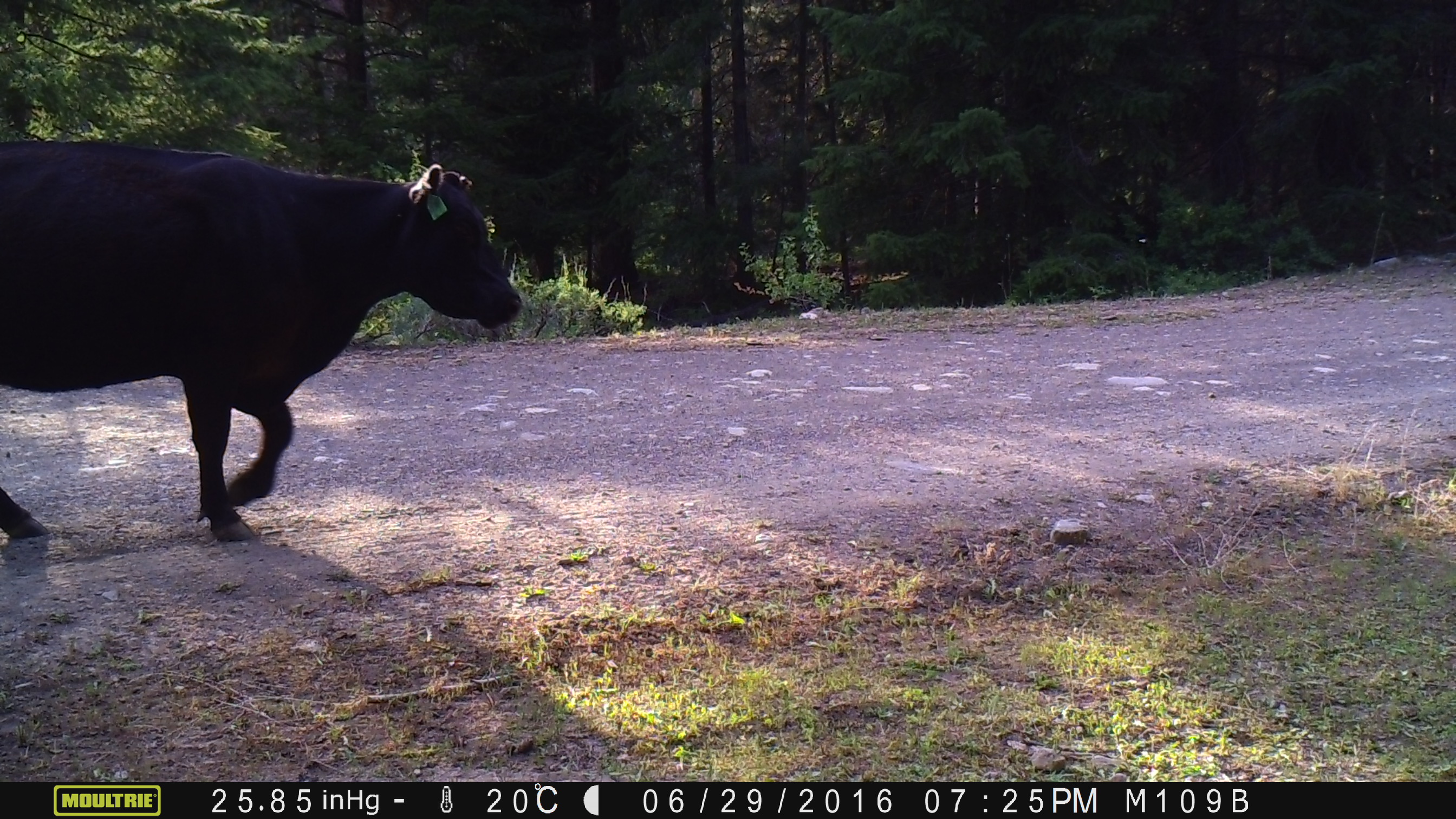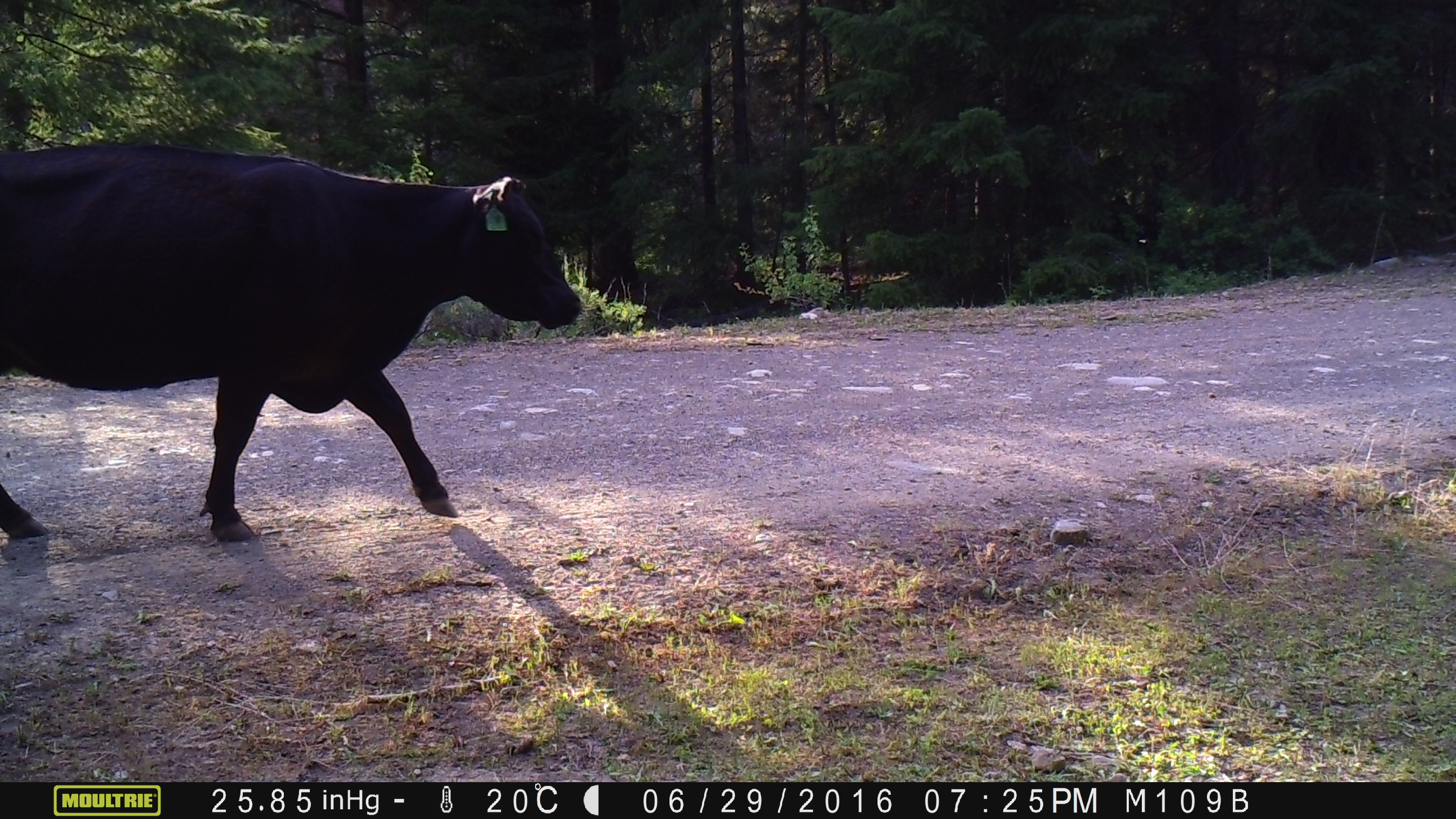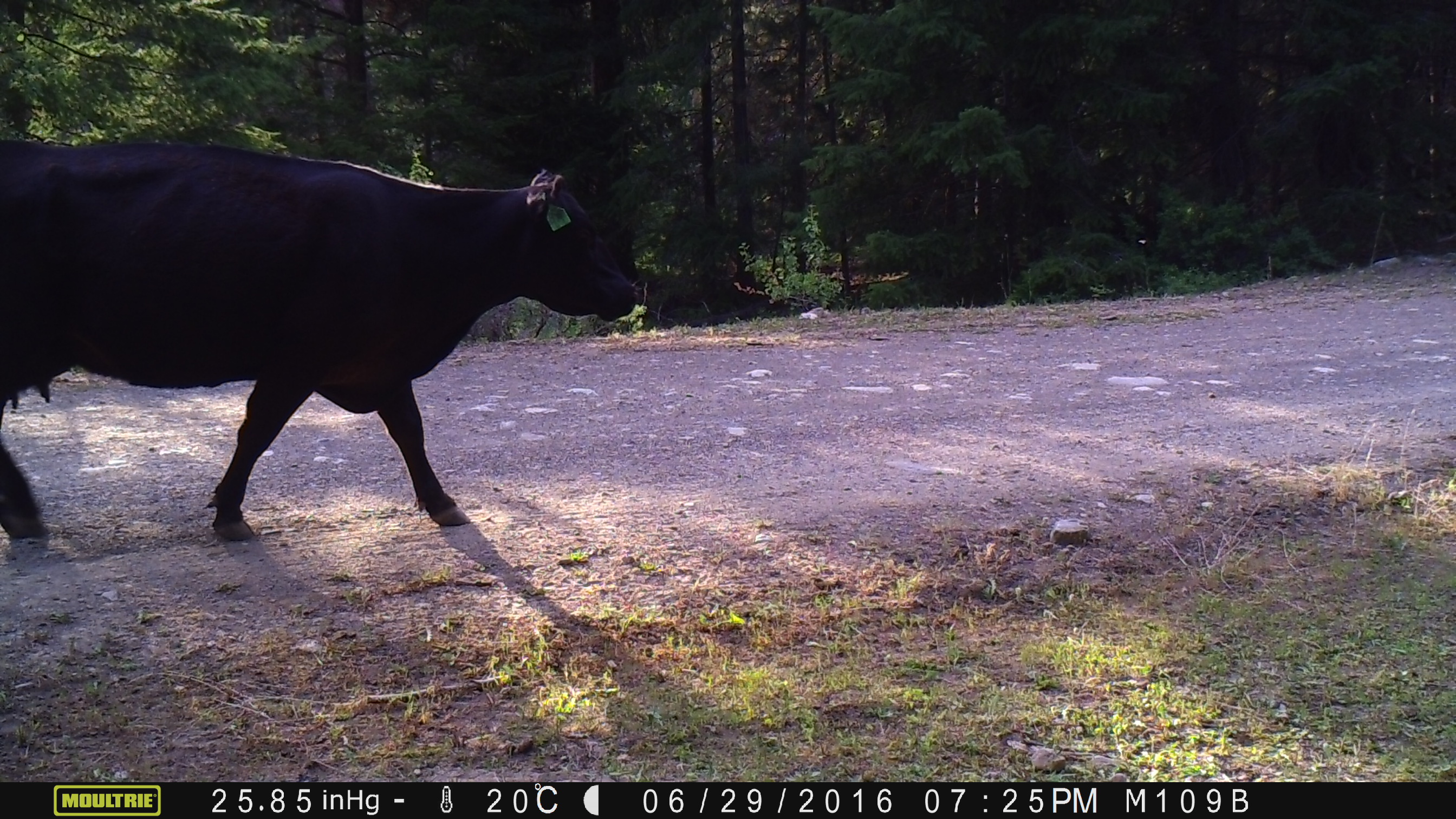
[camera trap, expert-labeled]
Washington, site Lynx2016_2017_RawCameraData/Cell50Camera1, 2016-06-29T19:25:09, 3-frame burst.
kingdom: Animalia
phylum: Chordata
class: Mammalia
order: Artiodactyla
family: Bovidae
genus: Bos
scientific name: Bos taurus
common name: domestic cattle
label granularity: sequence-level